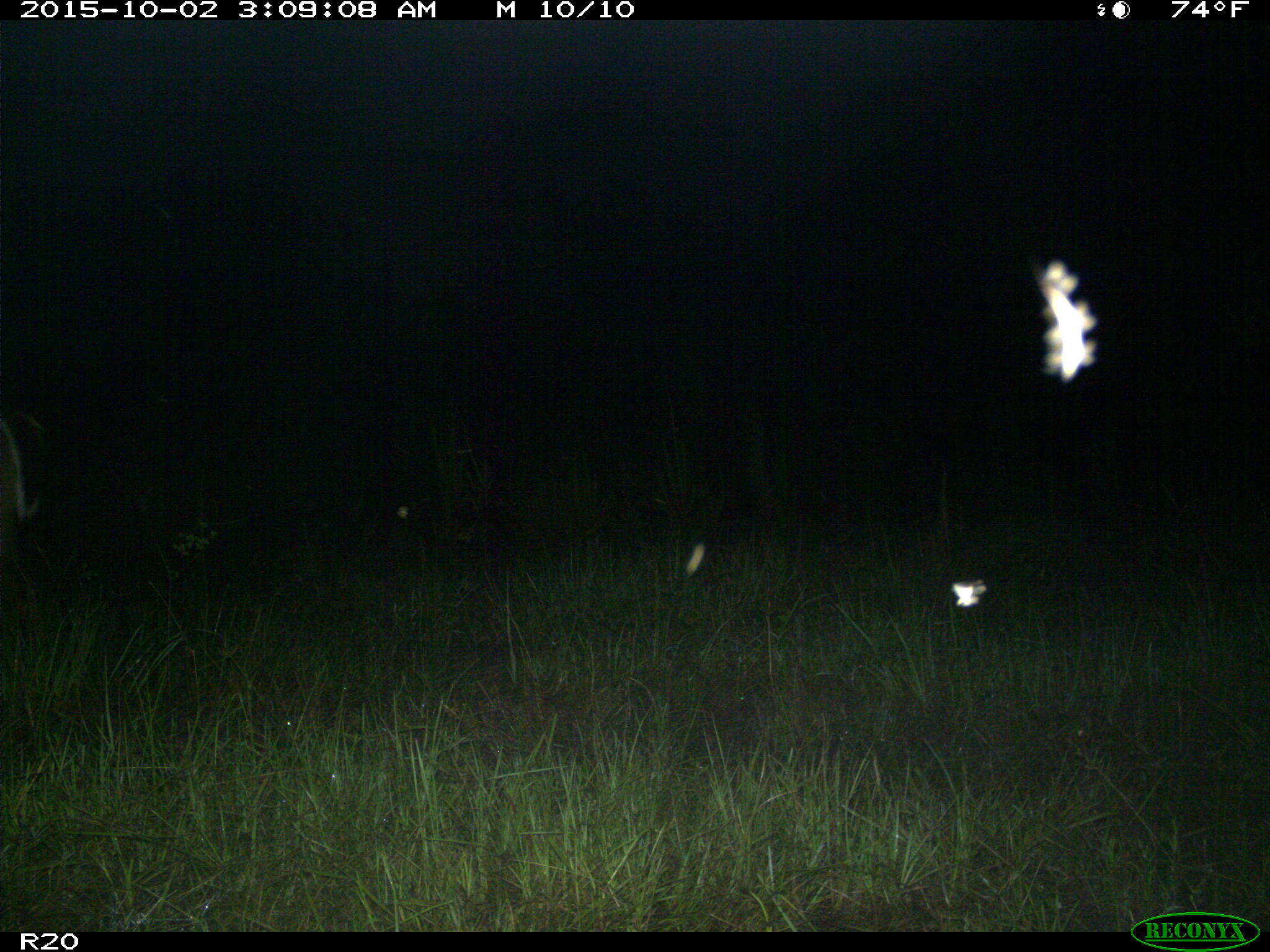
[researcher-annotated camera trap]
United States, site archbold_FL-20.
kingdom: Animalia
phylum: Chordata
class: Mammalia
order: Artiodactyla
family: Cervidae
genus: Odocoileus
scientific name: Odocoileus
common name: deer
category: unidentified deer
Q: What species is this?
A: Unidentified deer (deer) (Odocoileus).